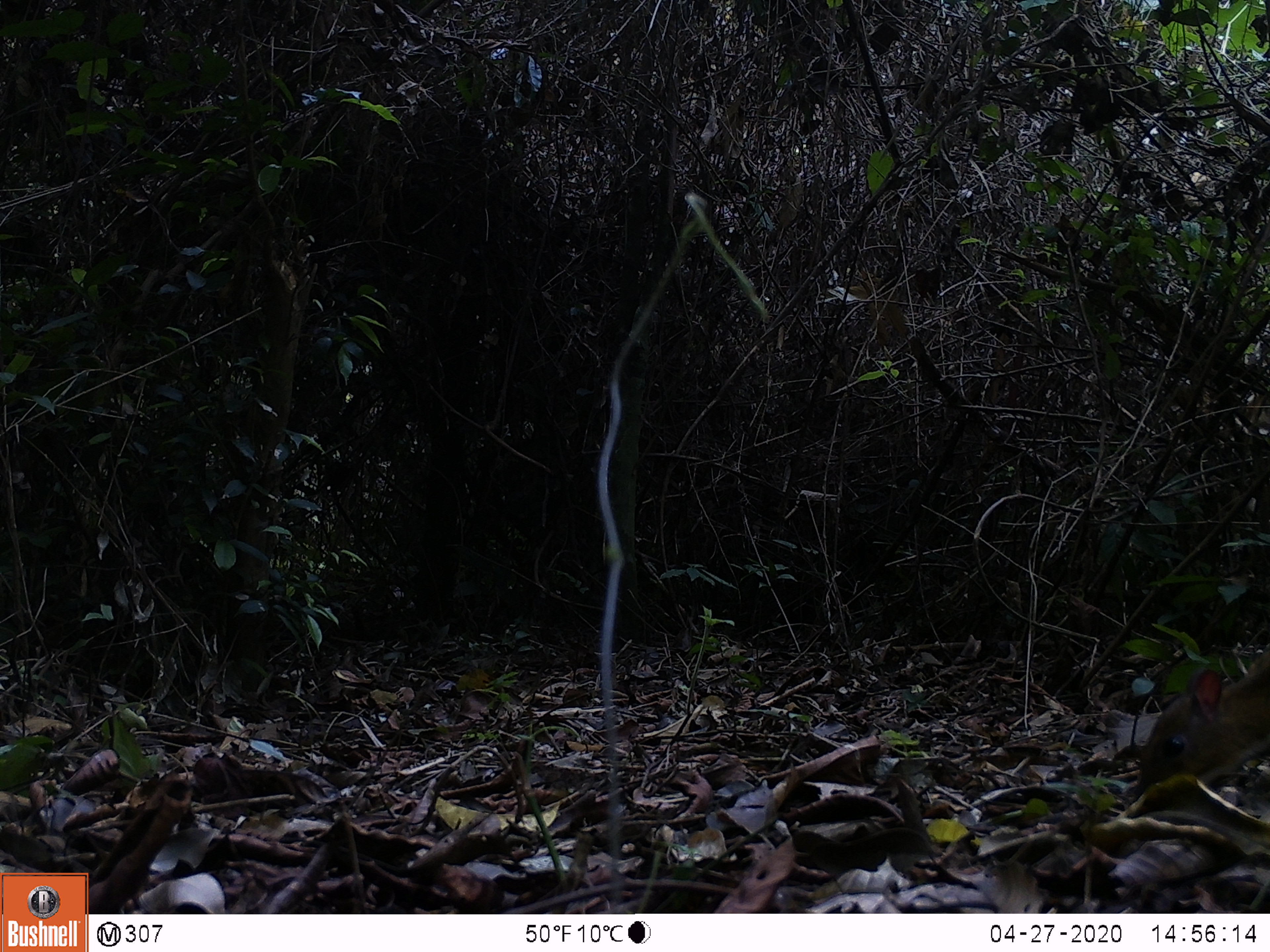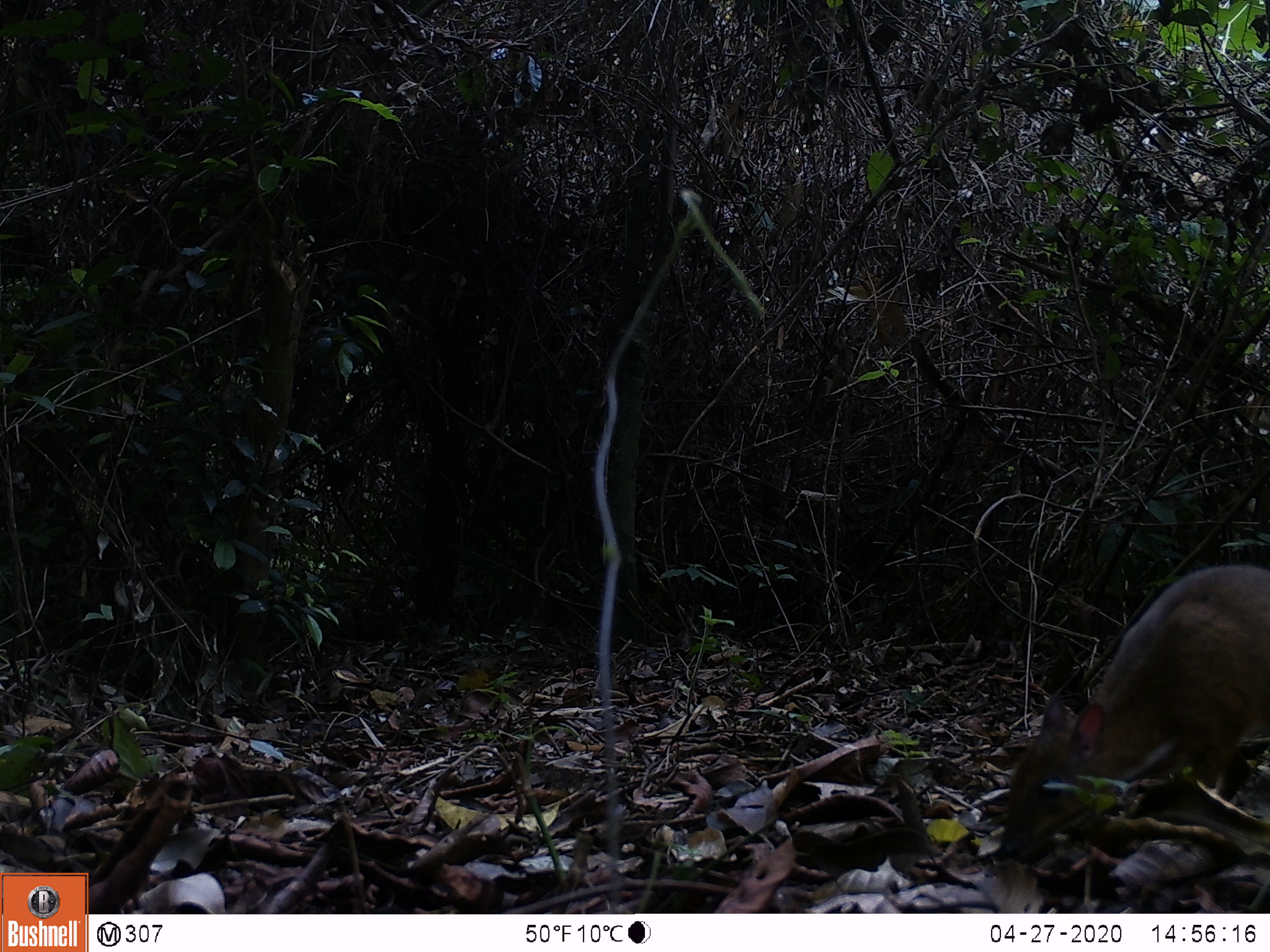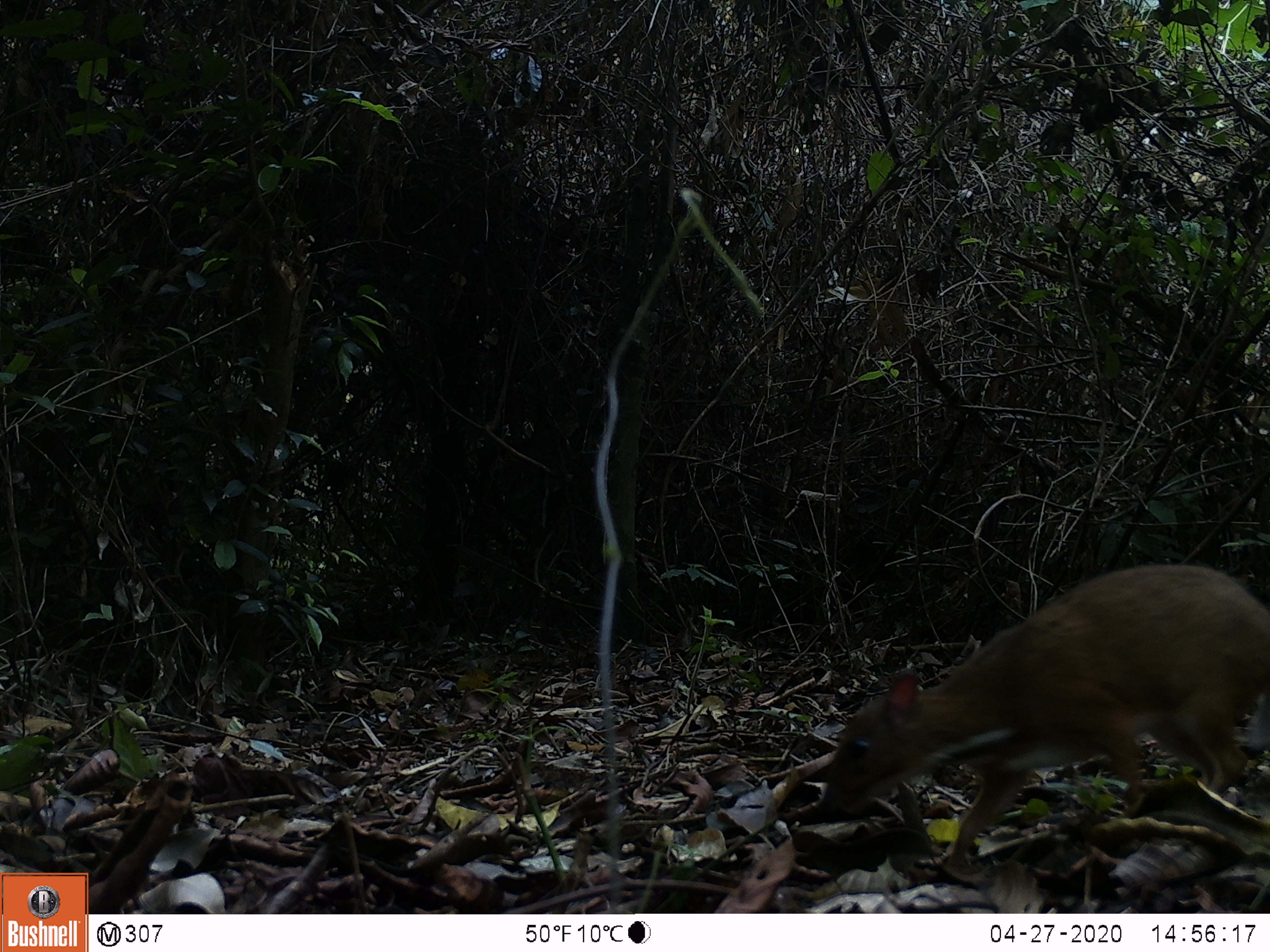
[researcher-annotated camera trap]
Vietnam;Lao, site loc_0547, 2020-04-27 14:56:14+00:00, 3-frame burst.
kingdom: Animalia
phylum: Chordata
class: Mammalia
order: Artiodactyla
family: Tragulidae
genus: Moschiola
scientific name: Moschiola meminna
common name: chevrotain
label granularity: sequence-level